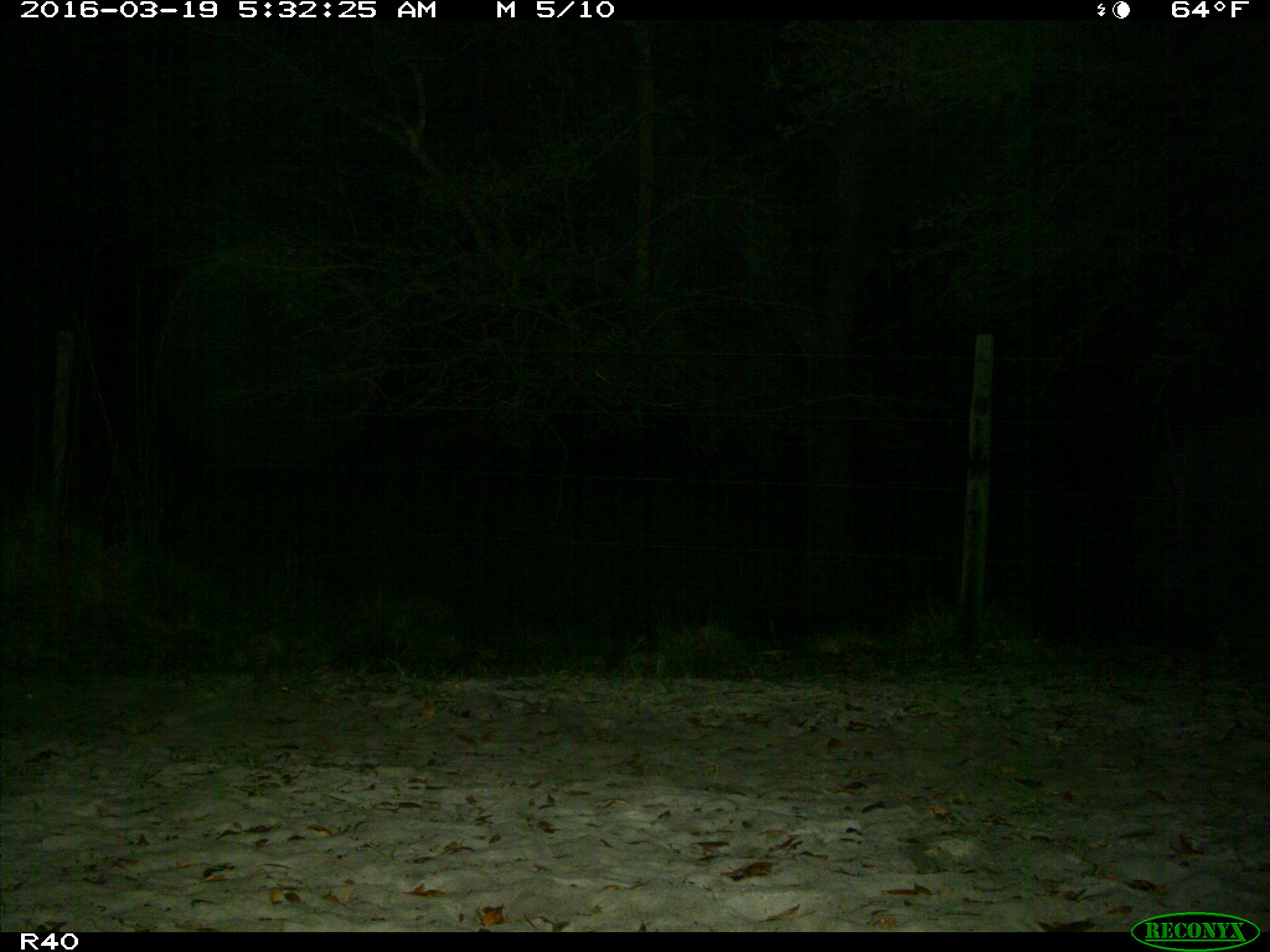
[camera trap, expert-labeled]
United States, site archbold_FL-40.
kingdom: Animalia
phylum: Chordata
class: Mammalia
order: Cingulata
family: Dasypodidae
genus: Dasypus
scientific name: Dasypus novemcinctus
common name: nine-banded armadillo